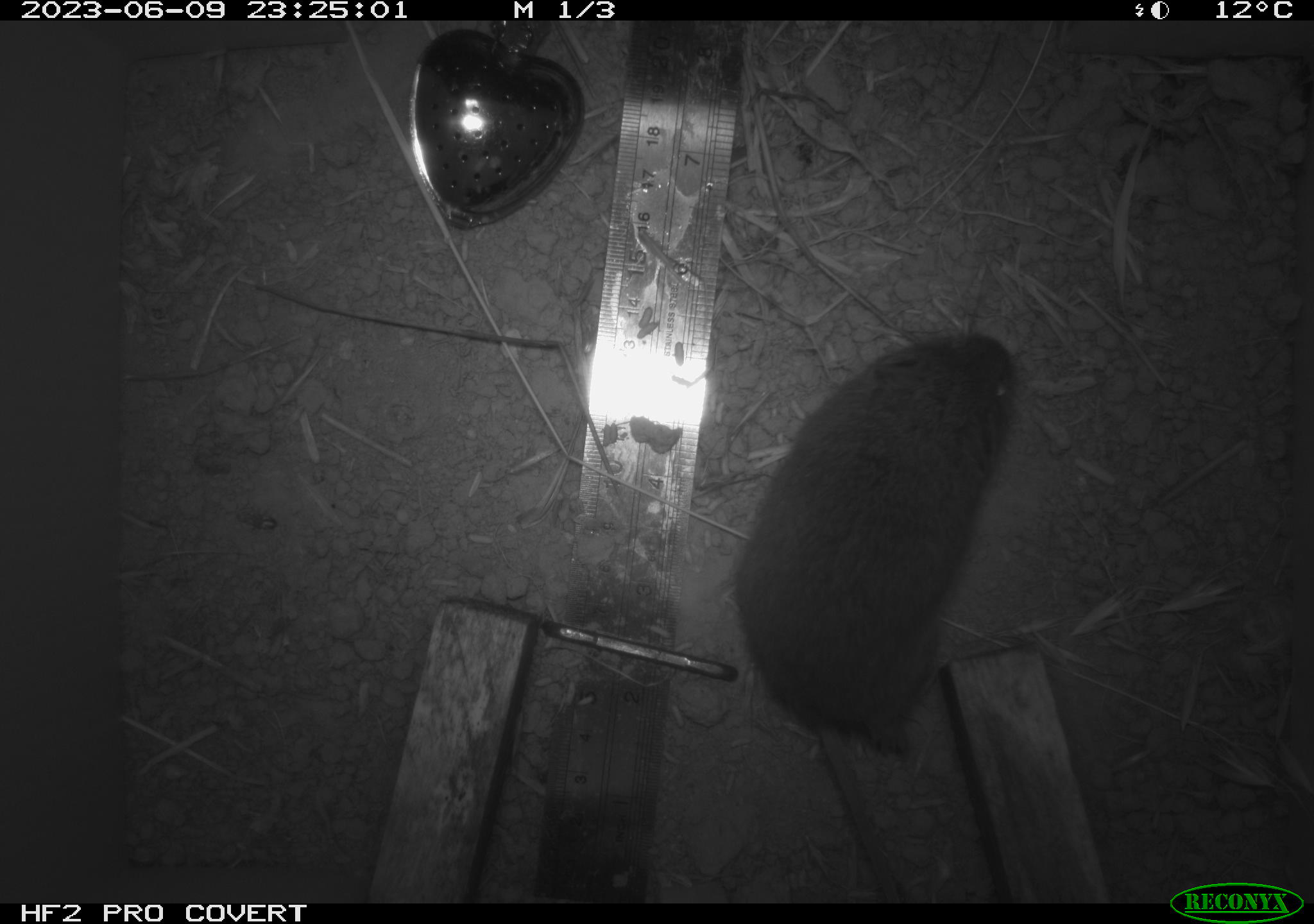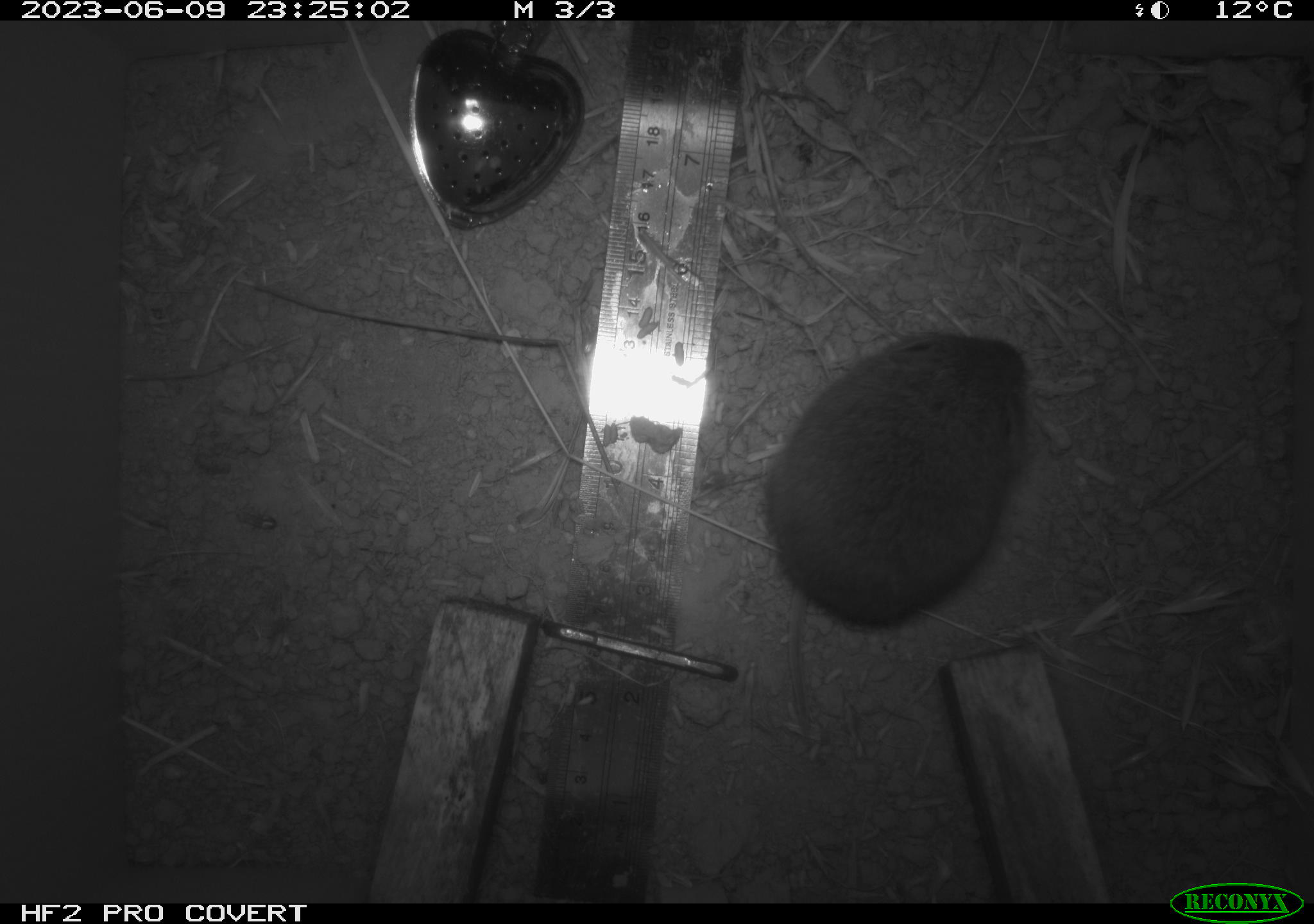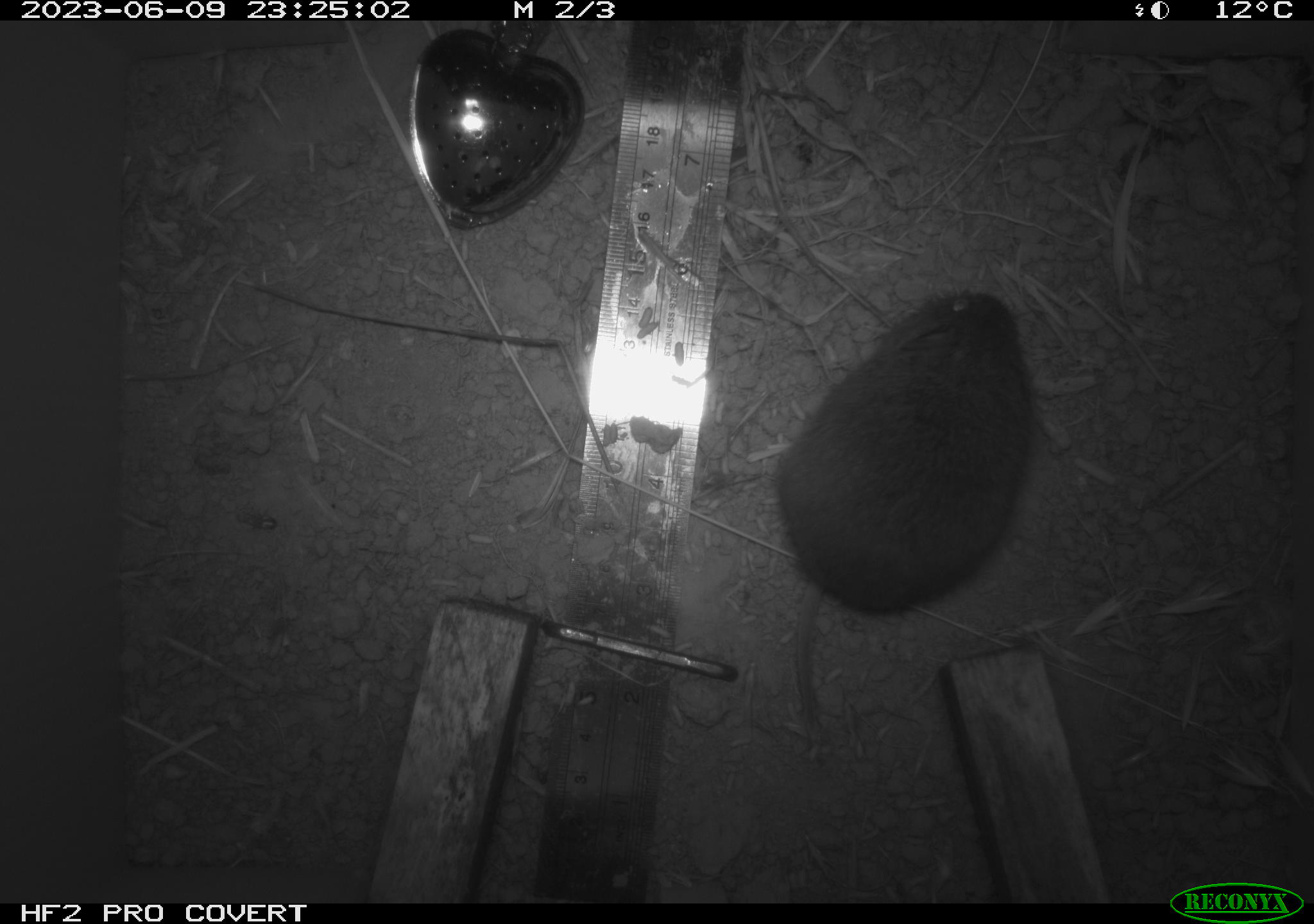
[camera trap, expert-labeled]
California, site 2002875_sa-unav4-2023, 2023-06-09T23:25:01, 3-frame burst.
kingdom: Animalia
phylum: Chordata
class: Mammalia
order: Rodentia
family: Cricetidae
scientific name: Arvicolinae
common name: voles, lemmings, and muskrats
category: arvicolinae subfamily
Arvicolinae subfamily (voles, lemmings, and muskrats) (Arvicolinae).